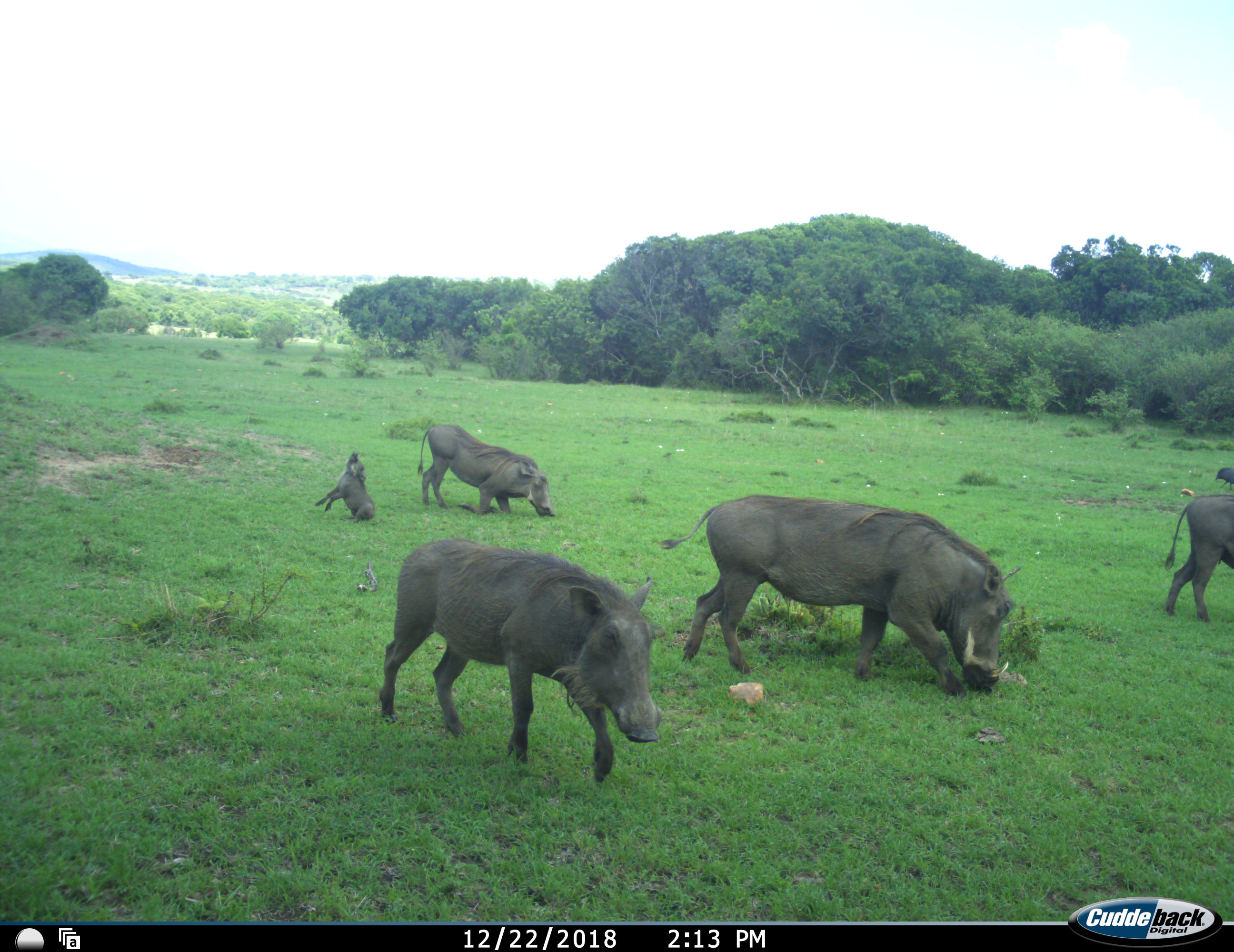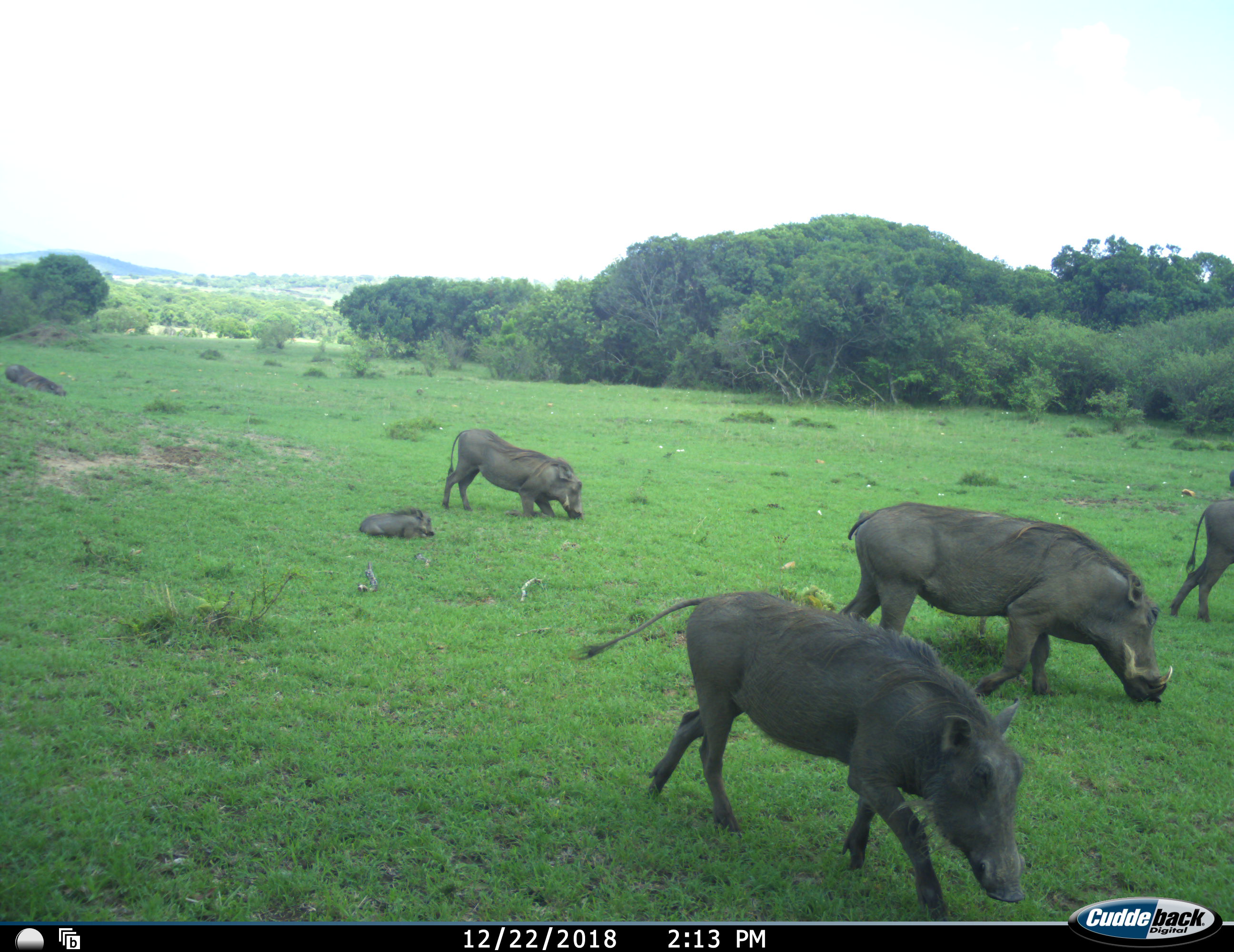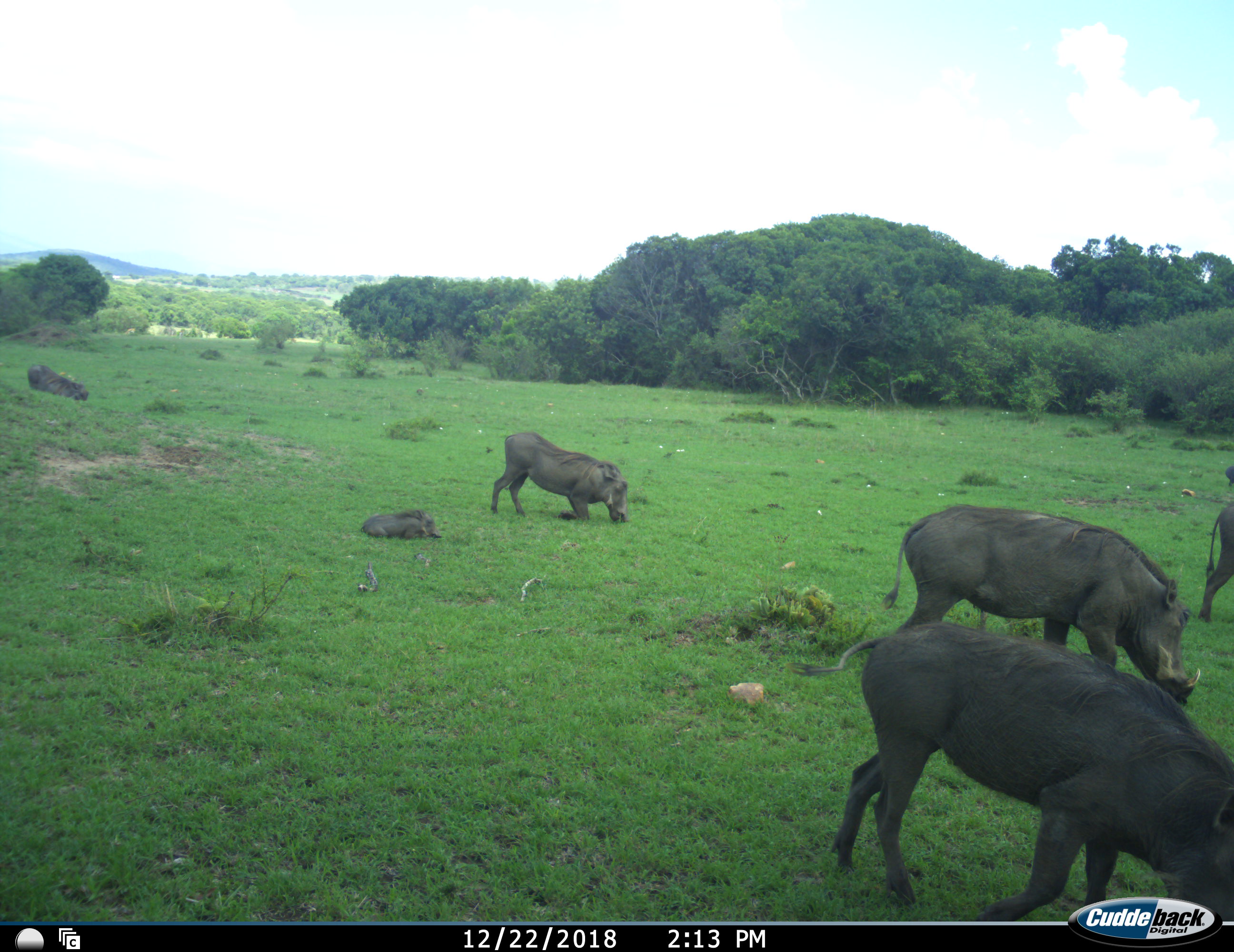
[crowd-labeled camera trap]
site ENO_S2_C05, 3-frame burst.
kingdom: Animalia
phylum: Chordata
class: Mammalia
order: Artiodactyla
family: Suidae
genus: Phacochoerus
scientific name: Phacochoerus africanus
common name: warthog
Warthog (Phacochoerus africanus), count 6. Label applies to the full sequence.